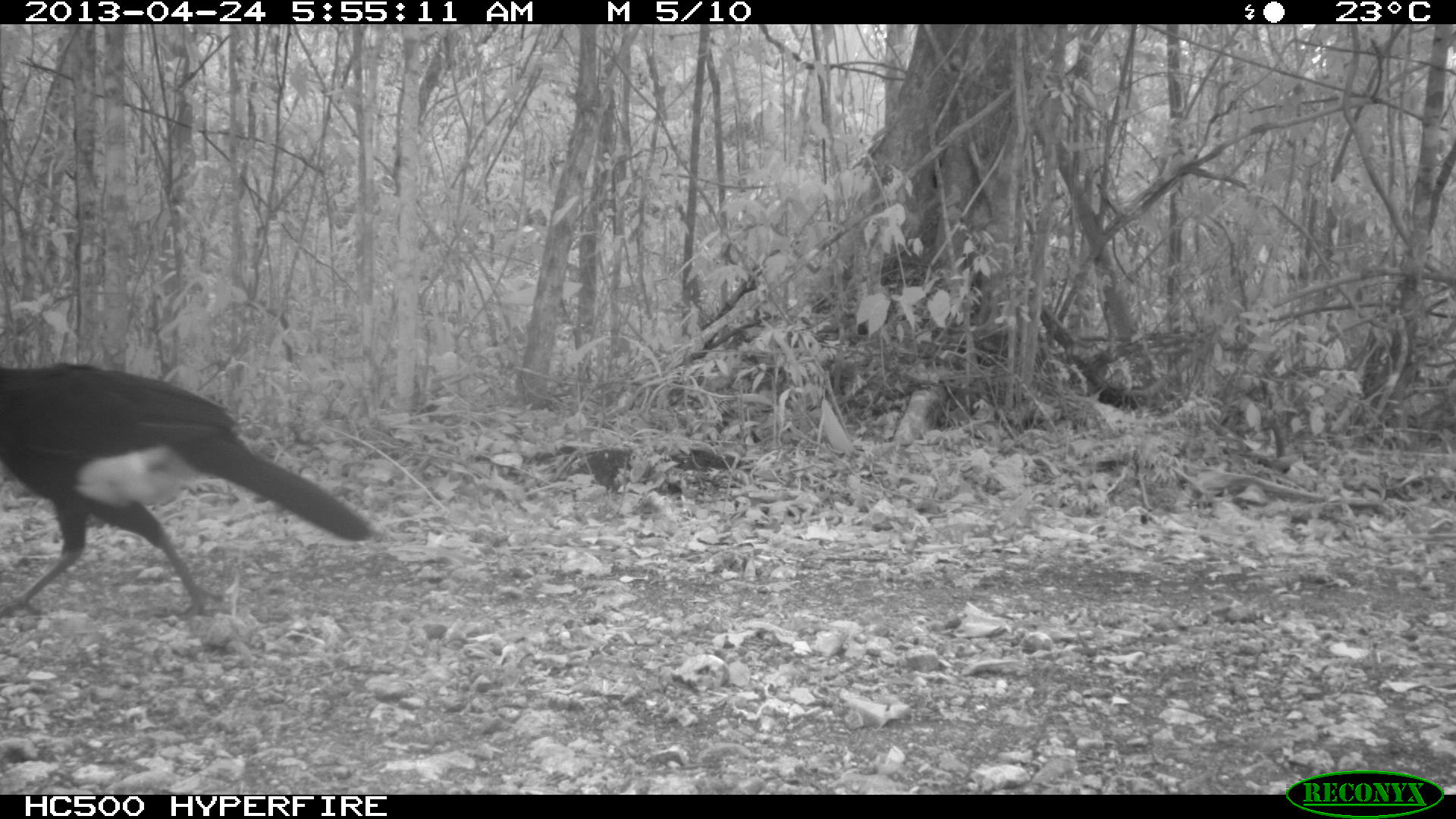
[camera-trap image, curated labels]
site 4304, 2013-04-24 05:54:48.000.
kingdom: Animalia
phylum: Chordata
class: Aves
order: Galliformes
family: Cracidae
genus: Crax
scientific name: Crax rubra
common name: great curassow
Crax rubra (great curassow), count 1, sex male.